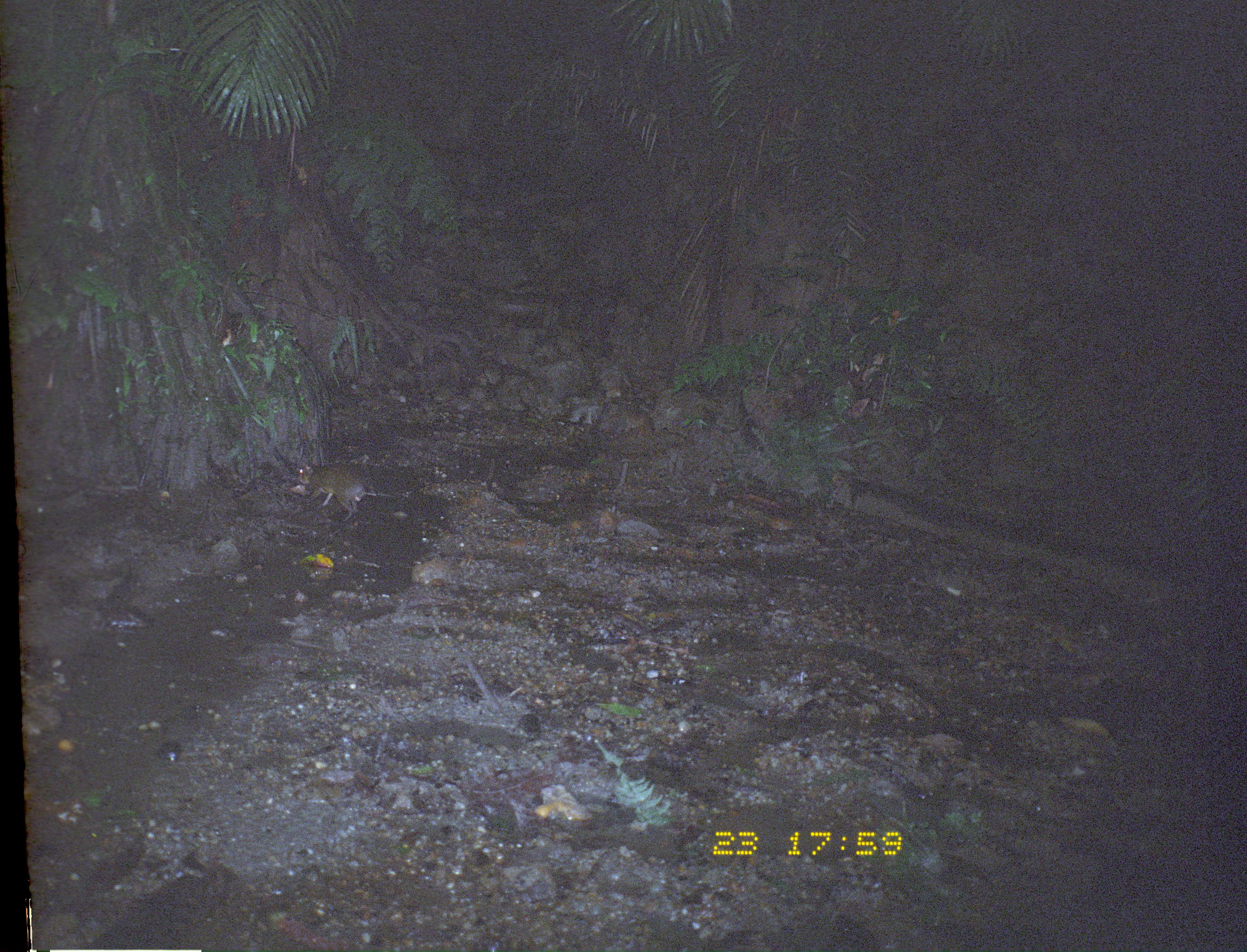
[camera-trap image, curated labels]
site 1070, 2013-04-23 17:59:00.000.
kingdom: Animalia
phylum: Chordata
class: Mammalia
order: Rodentia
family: Dasyproctidae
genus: Myoprocta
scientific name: Myoprocta pratti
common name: green acouchi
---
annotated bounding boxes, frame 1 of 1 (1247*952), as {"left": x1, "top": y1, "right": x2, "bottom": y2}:
myoprocta pratti: {"left": 298, "top": 463, "right": 365, "bottom": 522}